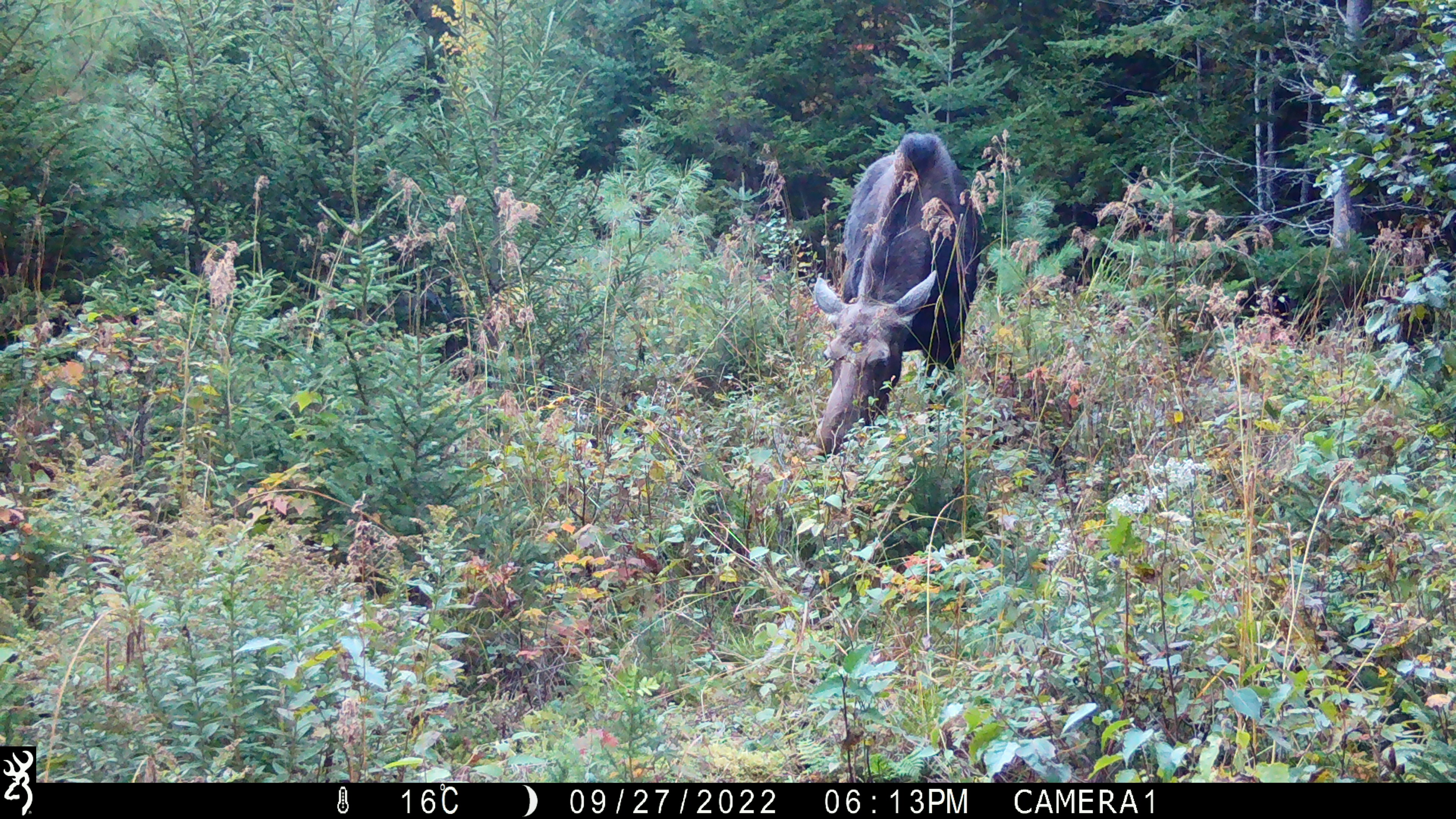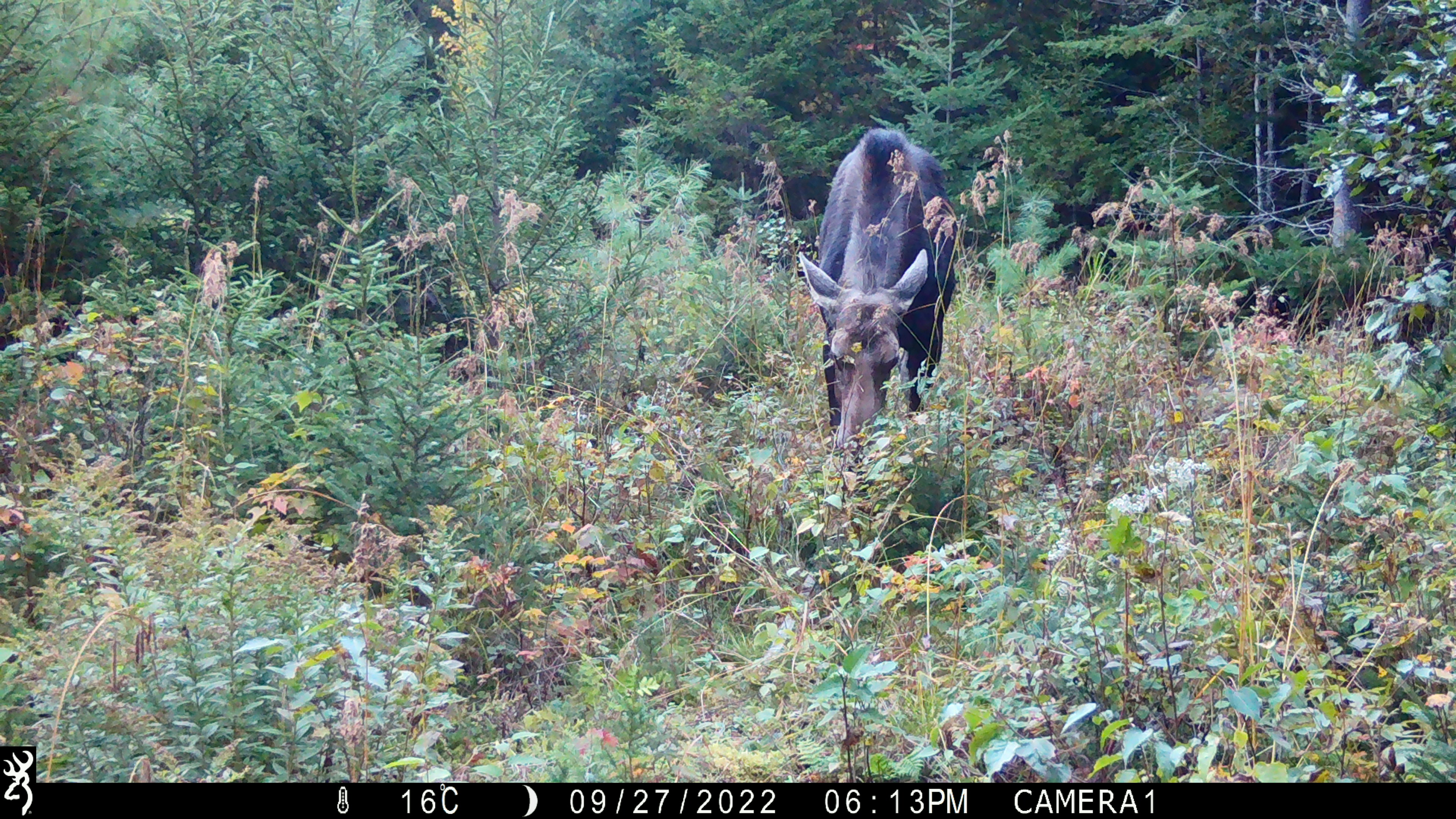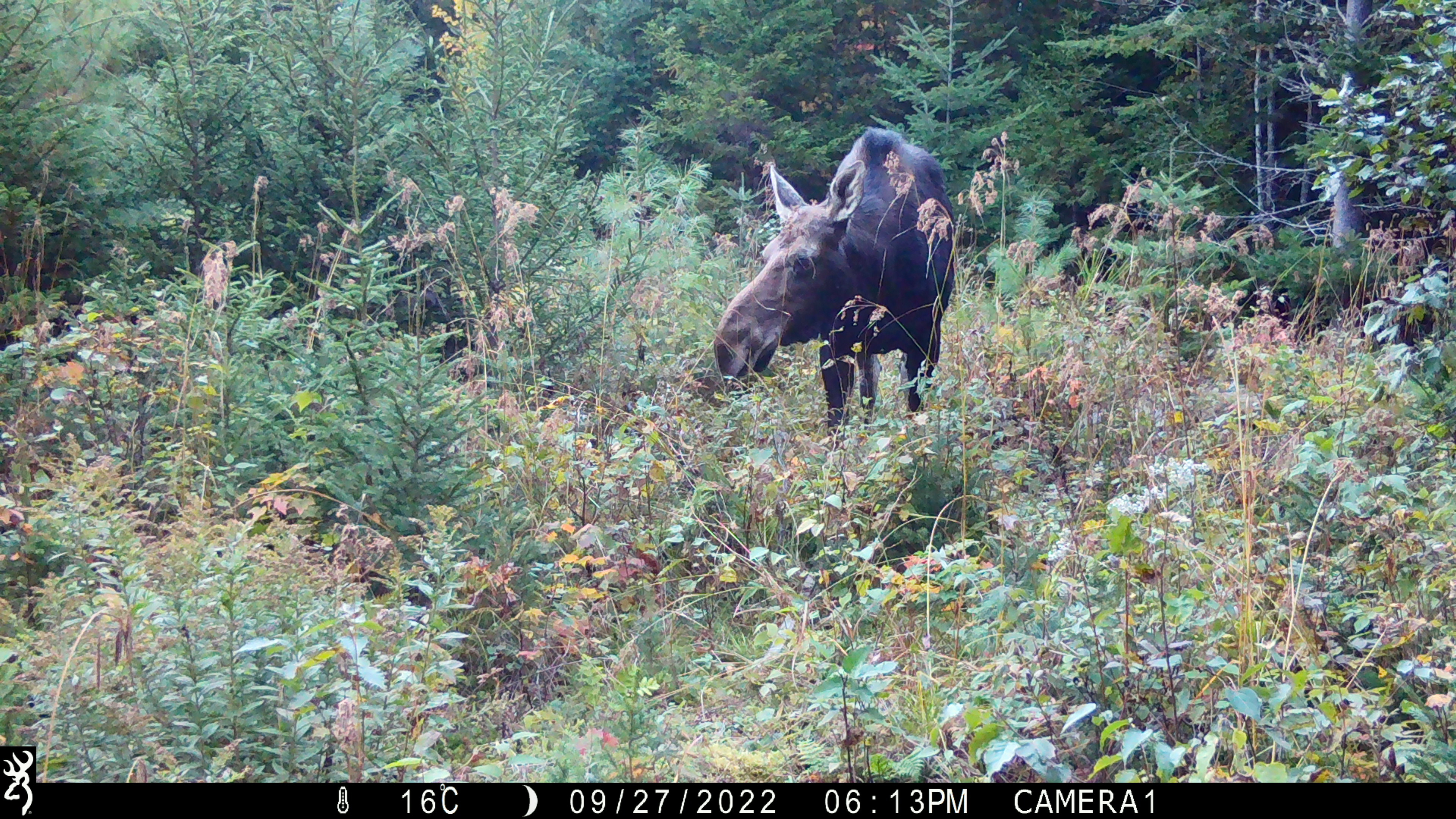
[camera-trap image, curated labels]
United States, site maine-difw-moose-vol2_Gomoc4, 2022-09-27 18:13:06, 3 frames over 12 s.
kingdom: Animalia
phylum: Chordata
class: Mammalia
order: Artiodactyla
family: Cervidae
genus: Alces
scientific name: Alces alces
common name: moose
Moose (Alces alces).